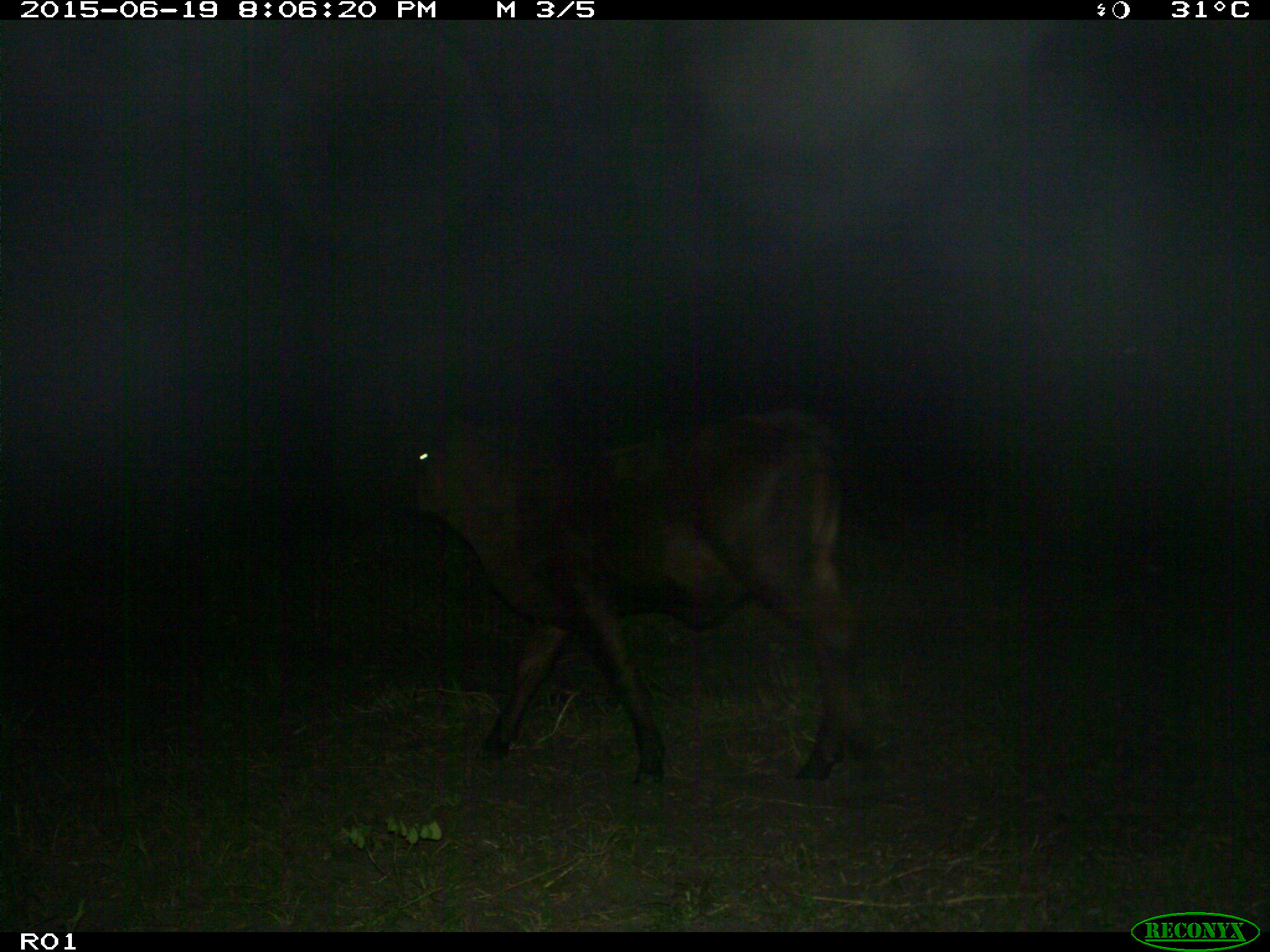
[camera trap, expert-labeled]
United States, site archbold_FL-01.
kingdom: Animalia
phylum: Chordata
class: Mammalia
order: Artiodactyla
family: Bovidae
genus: Bos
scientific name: Bos taurus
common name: domestic cow